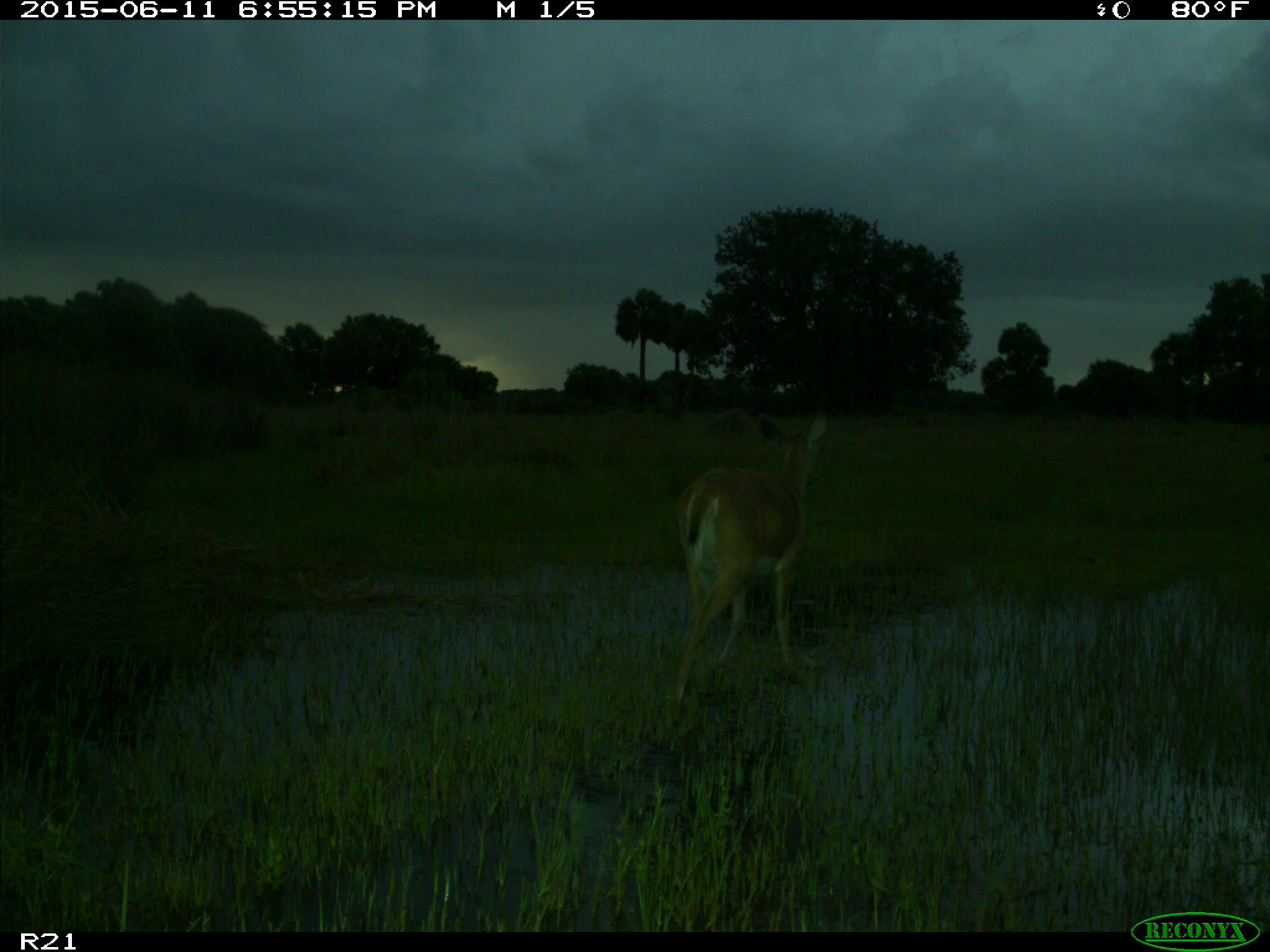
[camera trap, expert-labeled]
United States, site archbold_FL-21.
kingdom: Animalia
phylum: Chordata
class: Mammalia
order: Artiodactyla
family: Cervidae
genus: Odocoileus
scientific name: Odocoileus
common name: deer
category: unidentified deer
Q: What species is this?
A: Unidentified deer (deer) (Odocoileus).